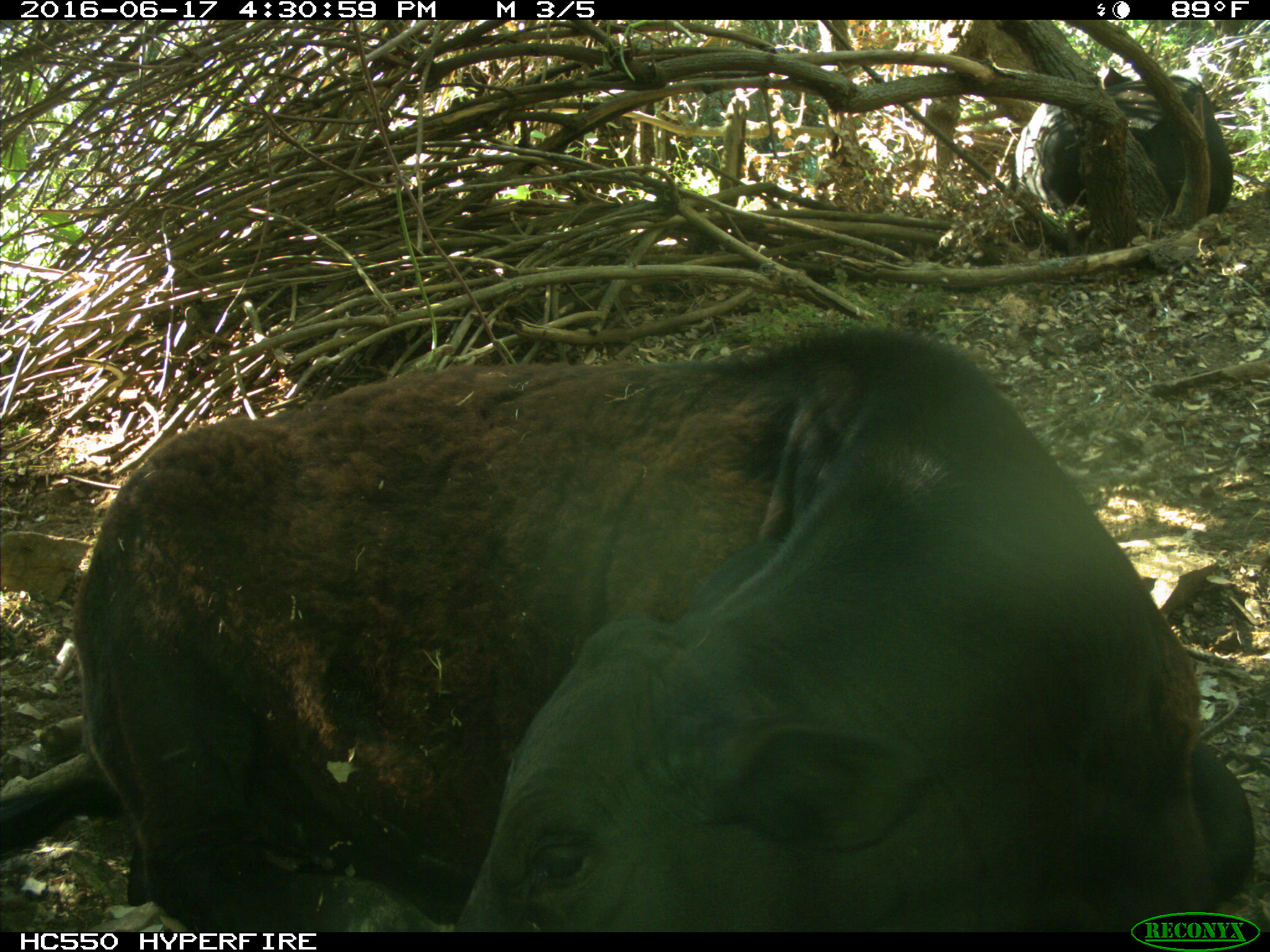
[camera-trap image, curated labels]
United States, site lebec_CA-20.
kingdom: Animalia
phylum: Chordata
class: Mammalia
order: Artiodactyla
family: Bovidae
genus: Bos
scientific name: Bos taurus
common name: domestic cow